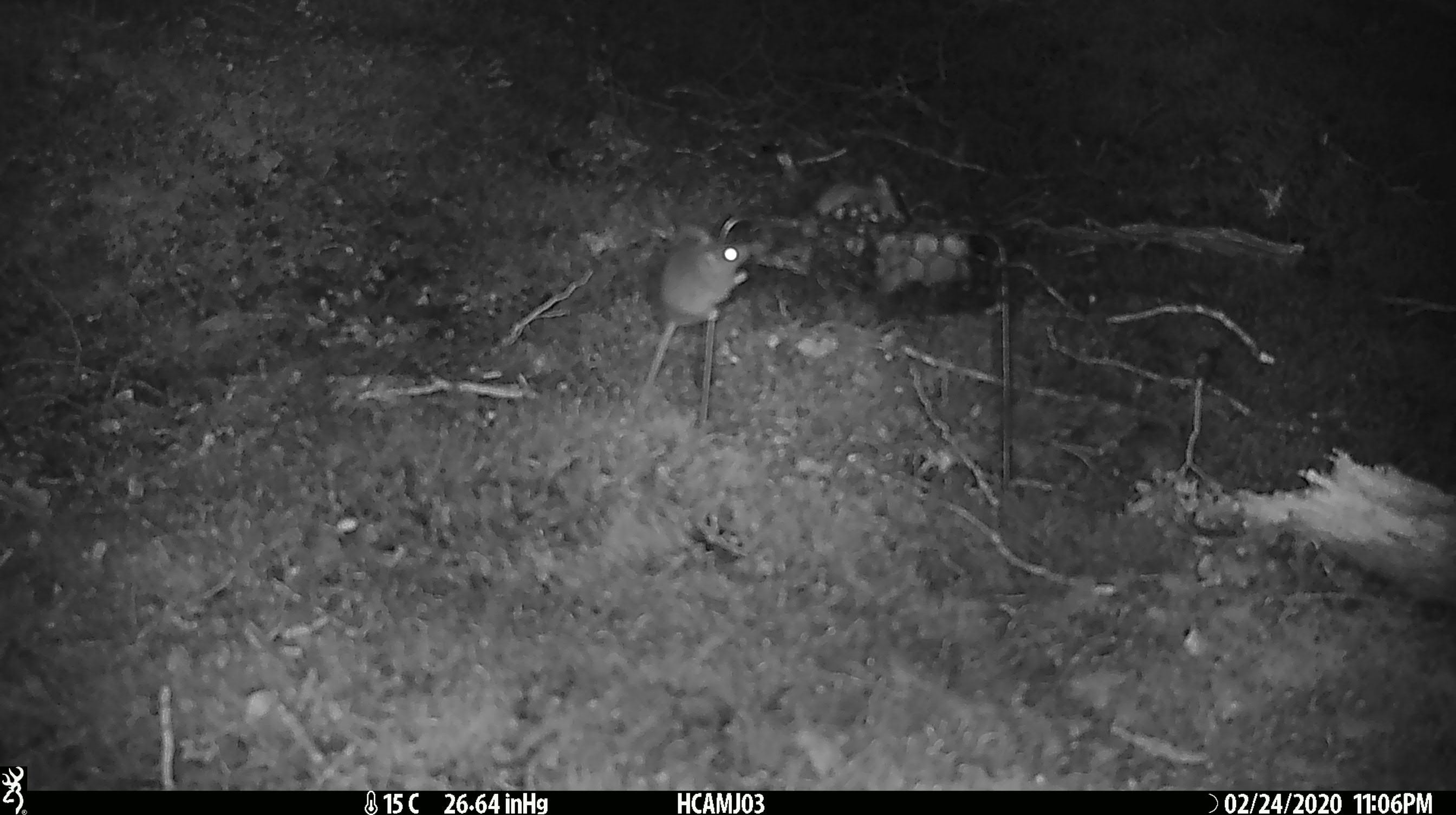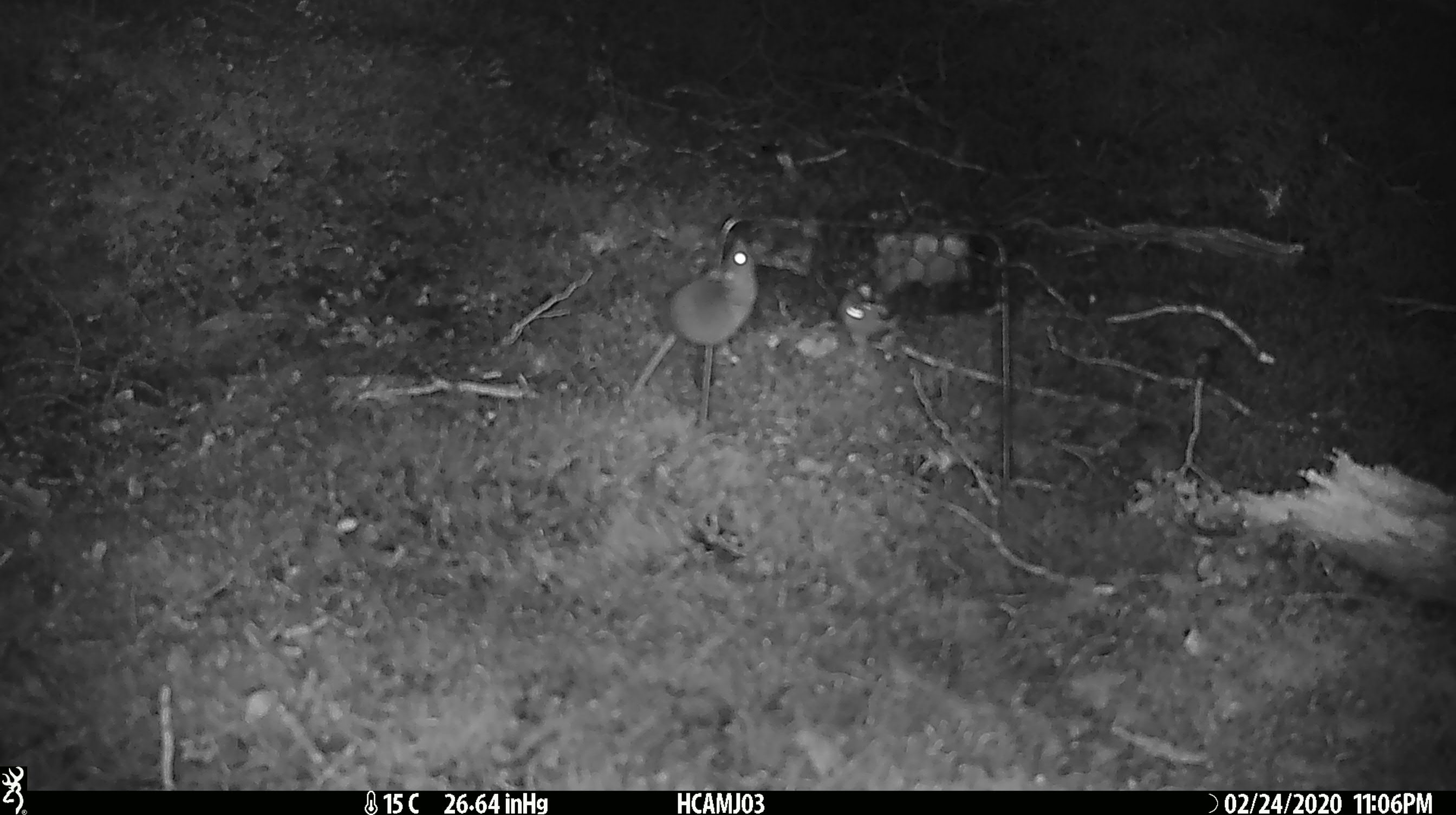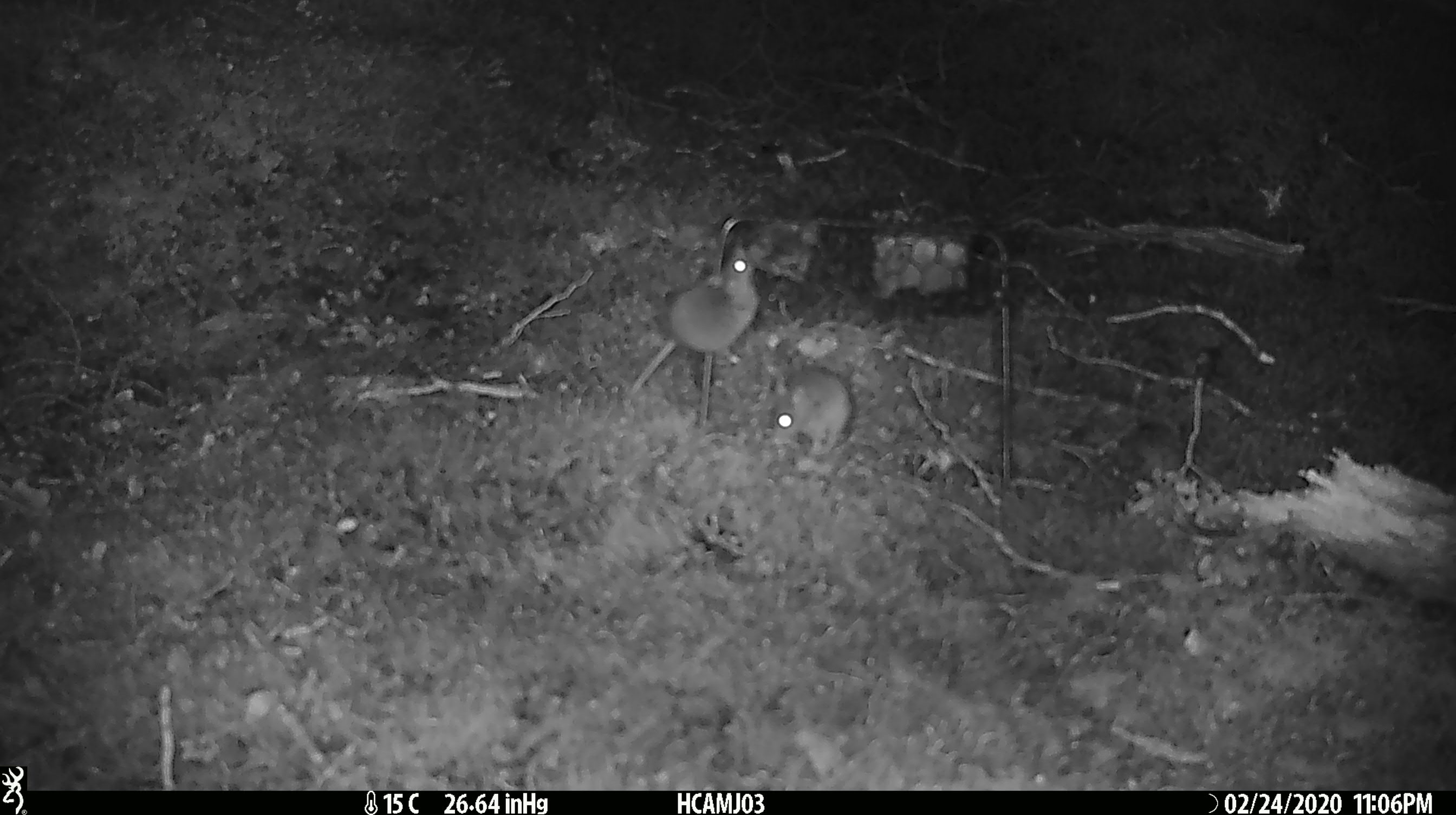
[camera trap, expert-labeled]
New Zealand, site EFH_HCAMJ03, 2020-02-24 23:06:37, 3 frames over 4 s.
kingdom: Animalia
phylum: Chordata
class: Mammalia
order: Rodentia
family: Muridae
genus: Mus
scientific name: Mus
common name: mouse